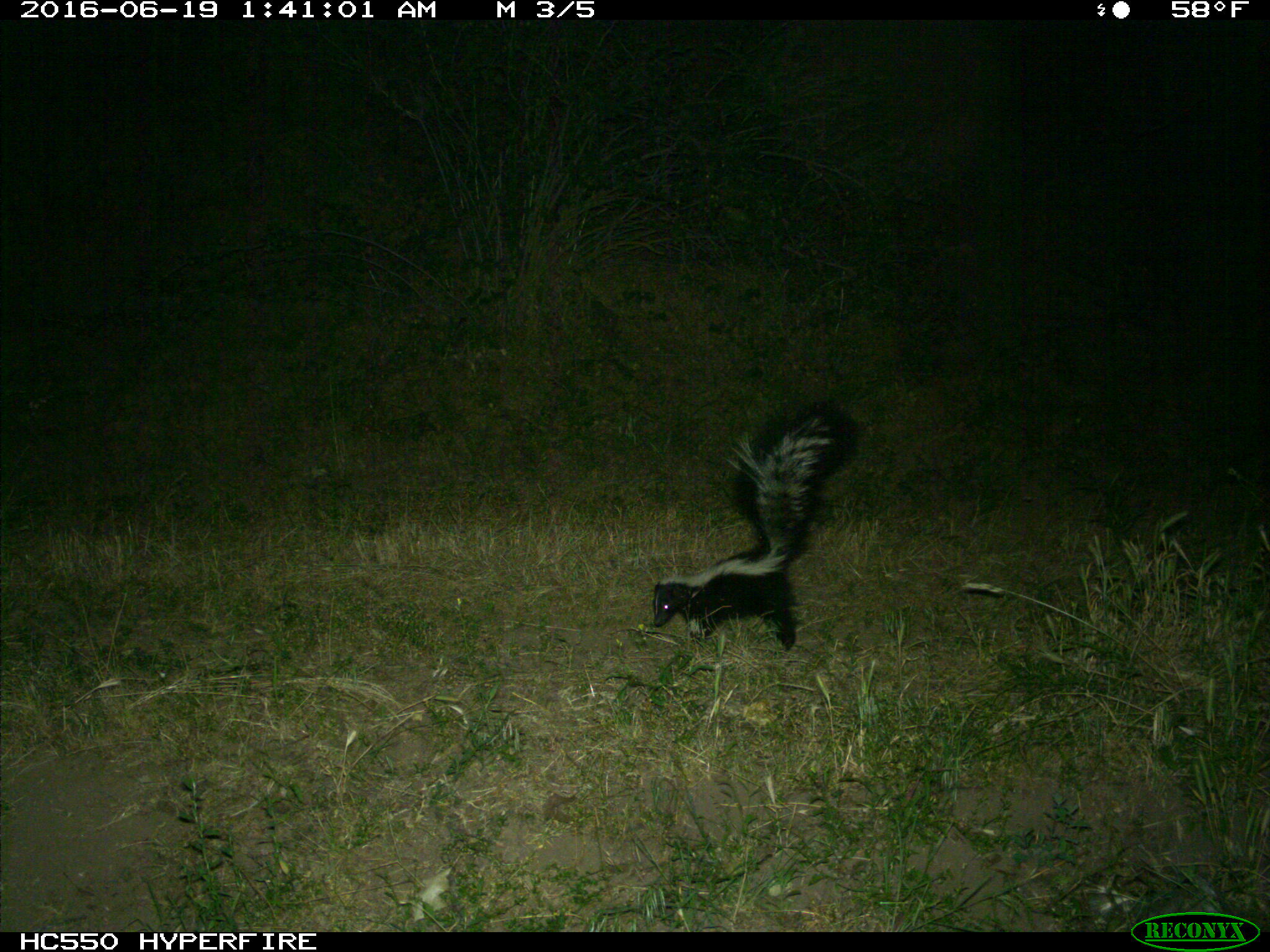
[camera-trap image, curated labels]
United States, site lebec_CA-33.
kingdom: Animalia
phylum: Chordata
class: Mammalia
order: Carnivora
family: Mephitidae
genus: Mephitis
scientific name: Mephitis mephitis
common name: striped skunk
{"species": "Mephitis mephitis (striped skunk)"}